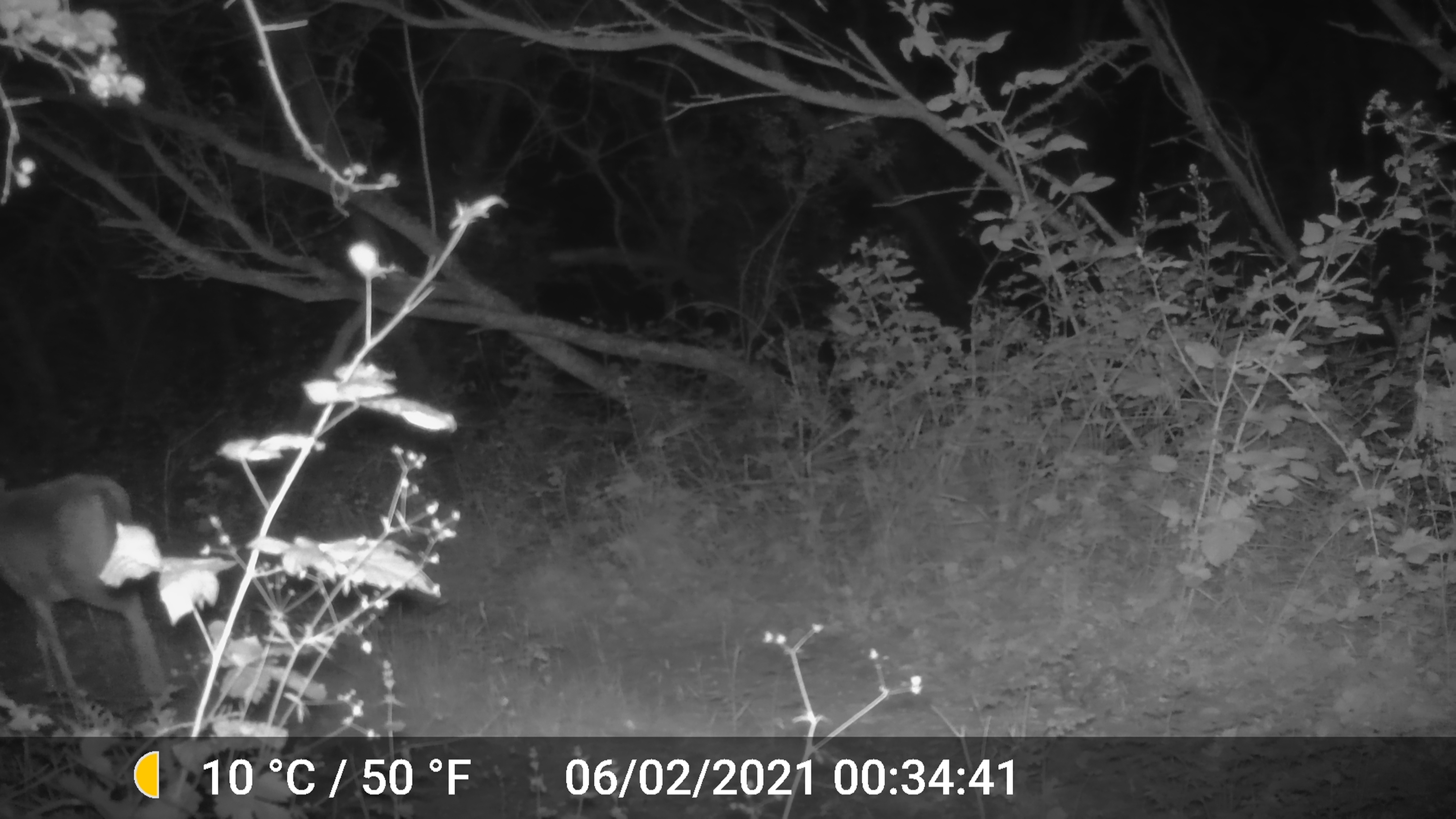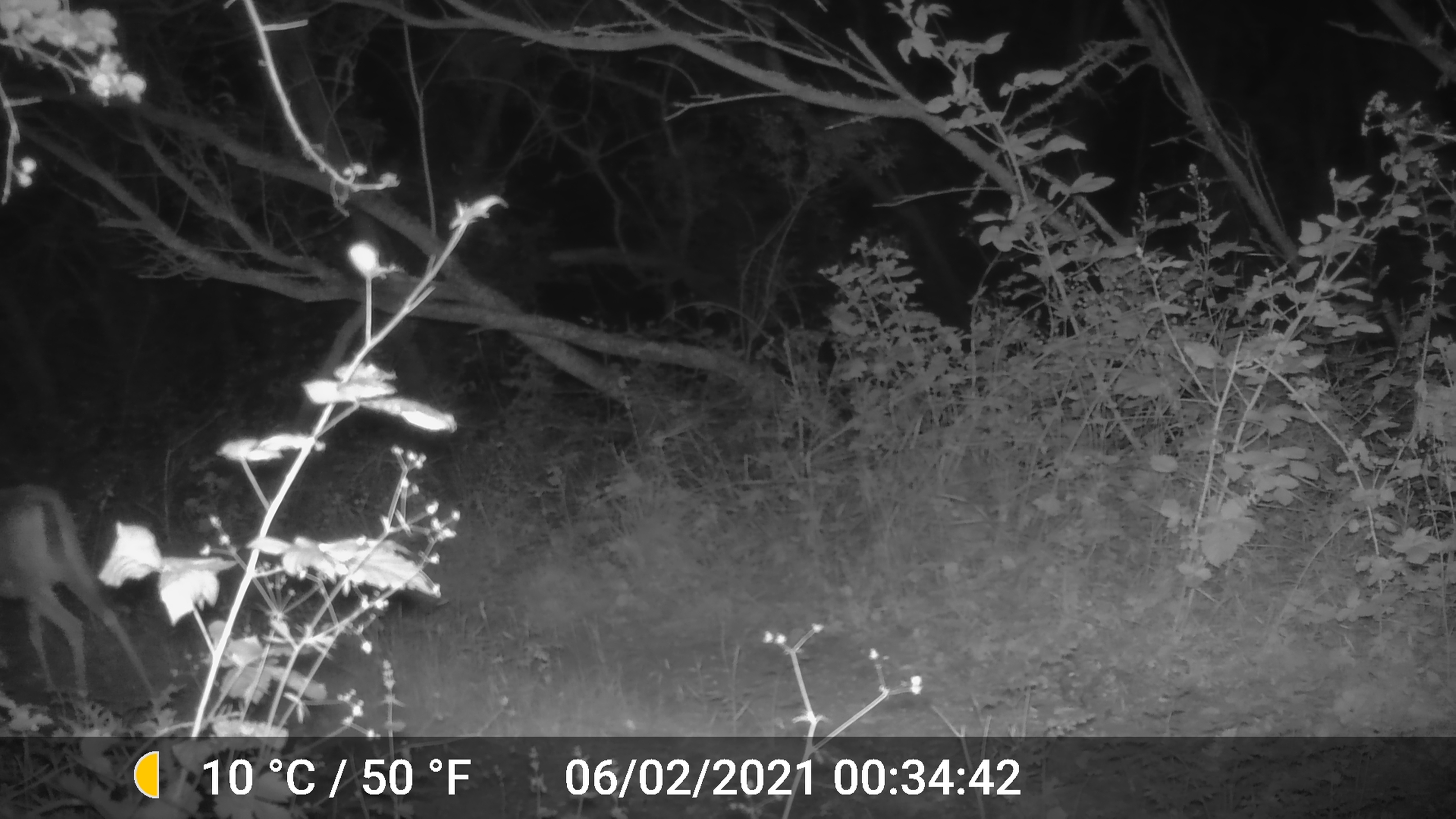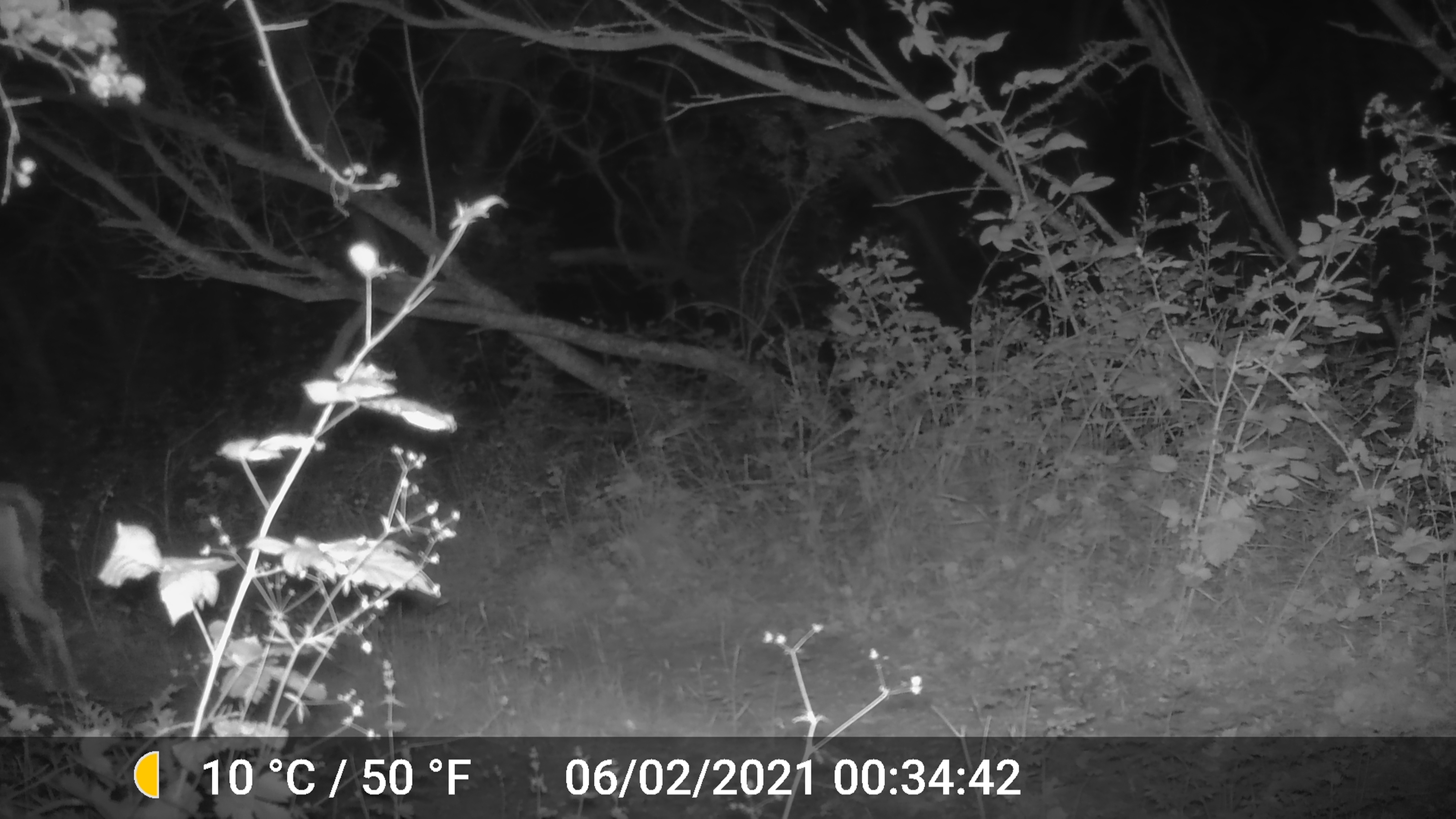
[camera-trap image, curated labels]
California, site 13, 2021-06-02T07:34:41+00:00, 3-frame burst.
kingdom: Animalia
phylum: Chordata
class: Mammalia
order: Artiodactyla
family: Cervidae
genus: Odocoileus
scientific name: Odocoileus hemionus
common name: mule deer